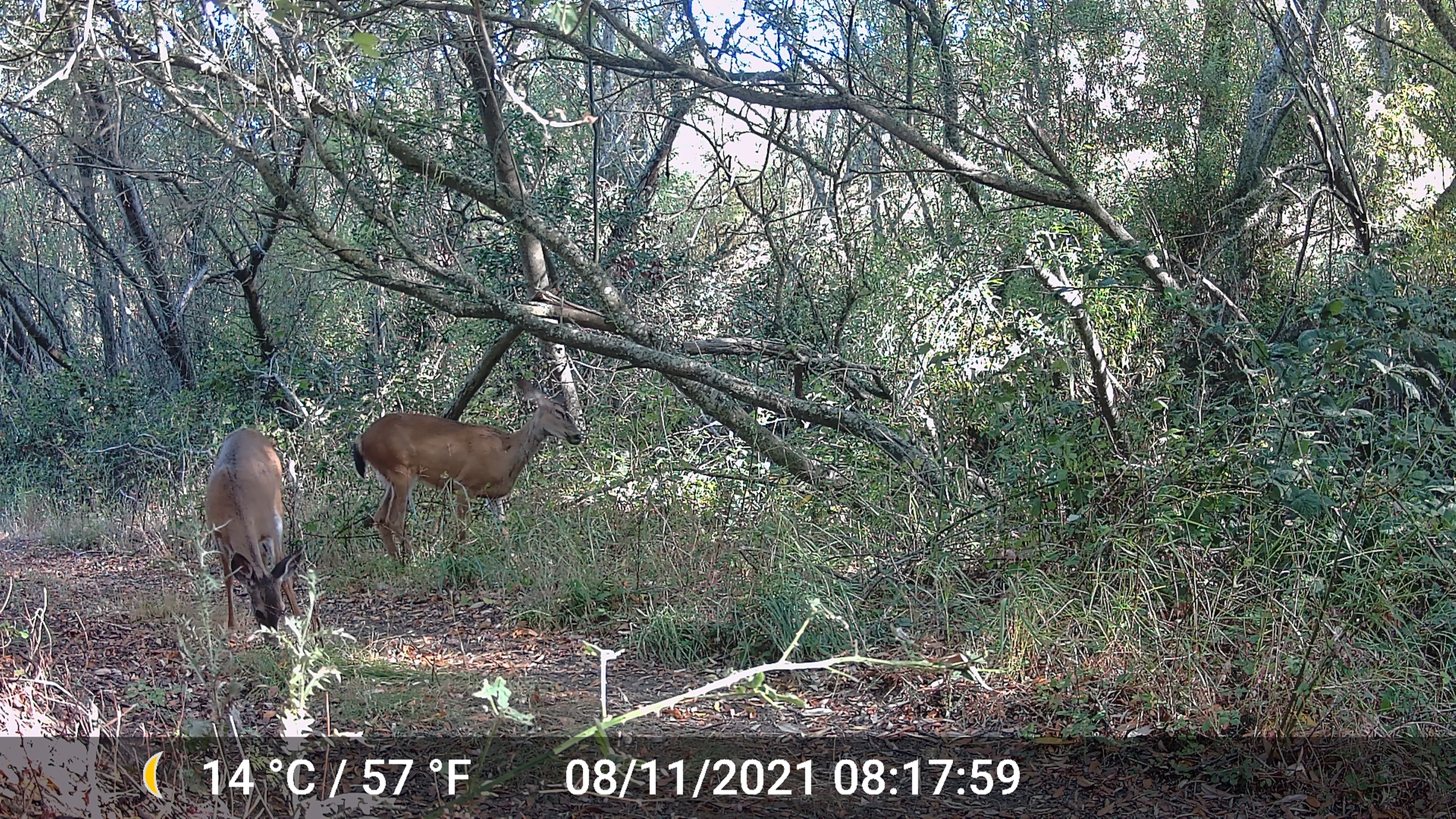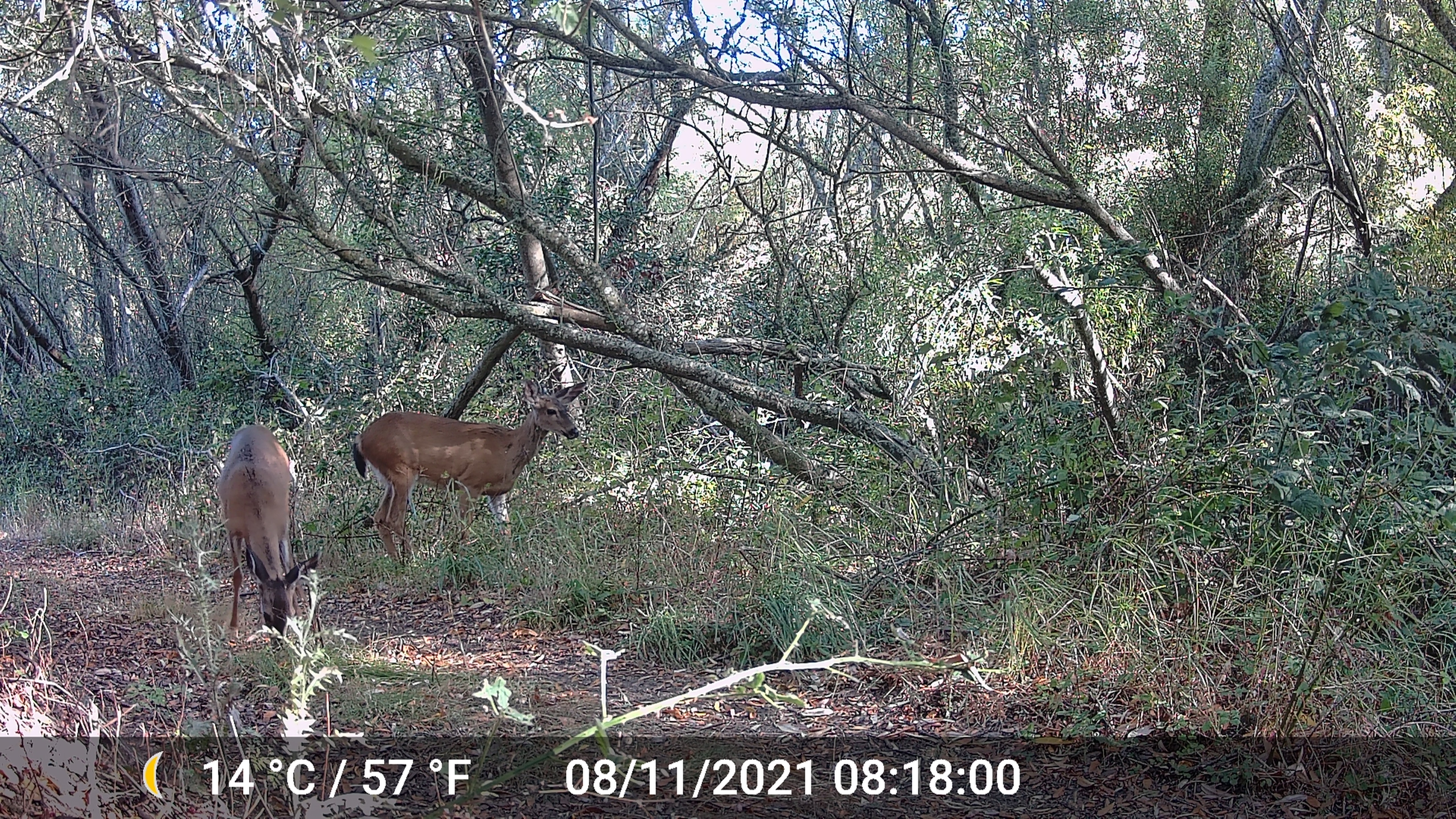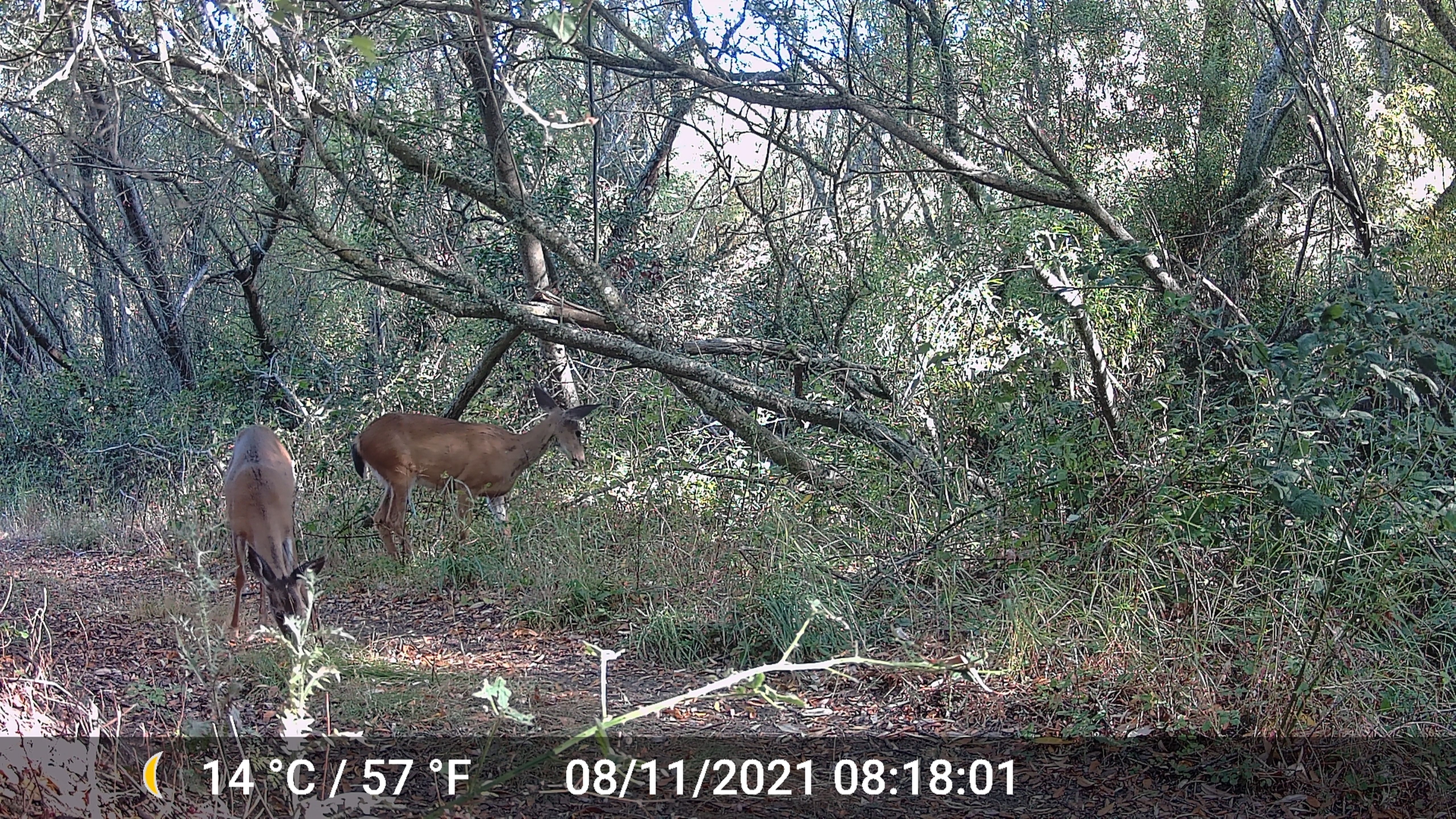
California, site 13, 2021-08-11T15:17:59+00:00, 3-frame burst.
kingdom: Animalia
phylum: Chordata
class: Mammalia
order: Artiodactyla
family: Cervidae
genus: Odocoileus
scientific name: Odocoileus hemionus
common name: mule deer